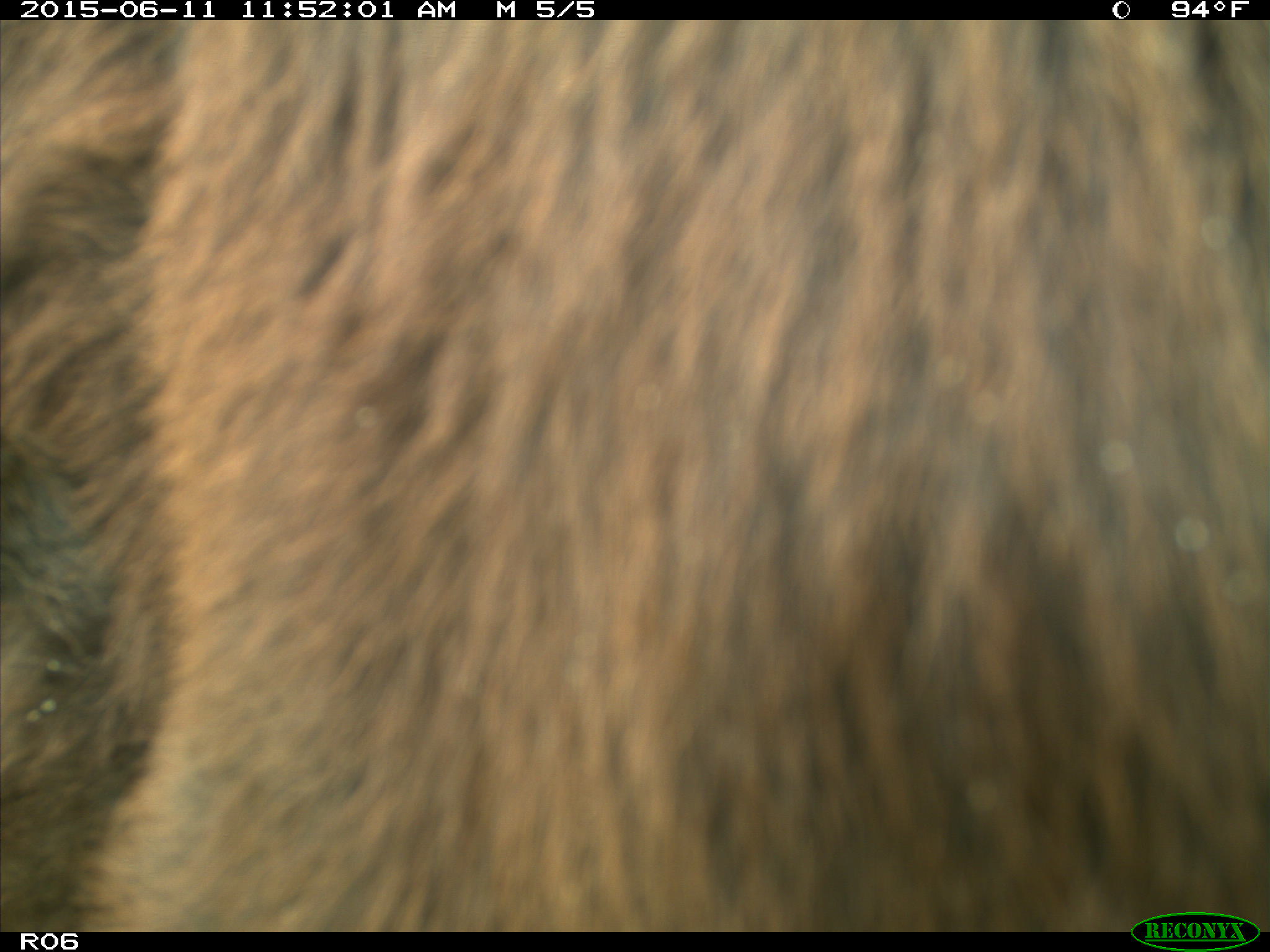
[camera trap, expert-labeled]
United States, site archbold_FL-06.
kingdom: Animalia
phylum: Chordata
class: Mammalia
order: Artiodactyla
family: Bovidae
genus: Bos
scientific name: Bos taurus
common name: domestic cow